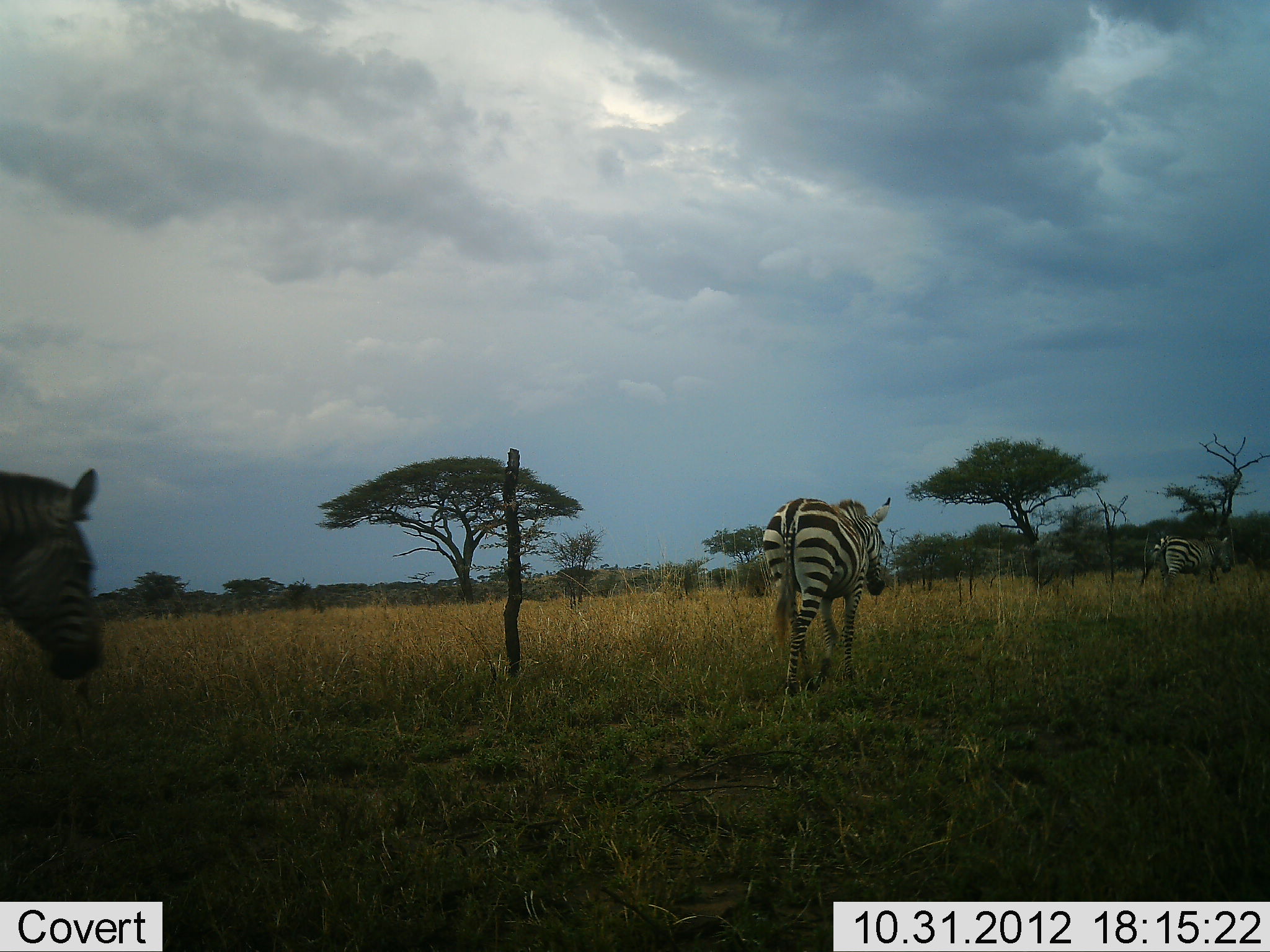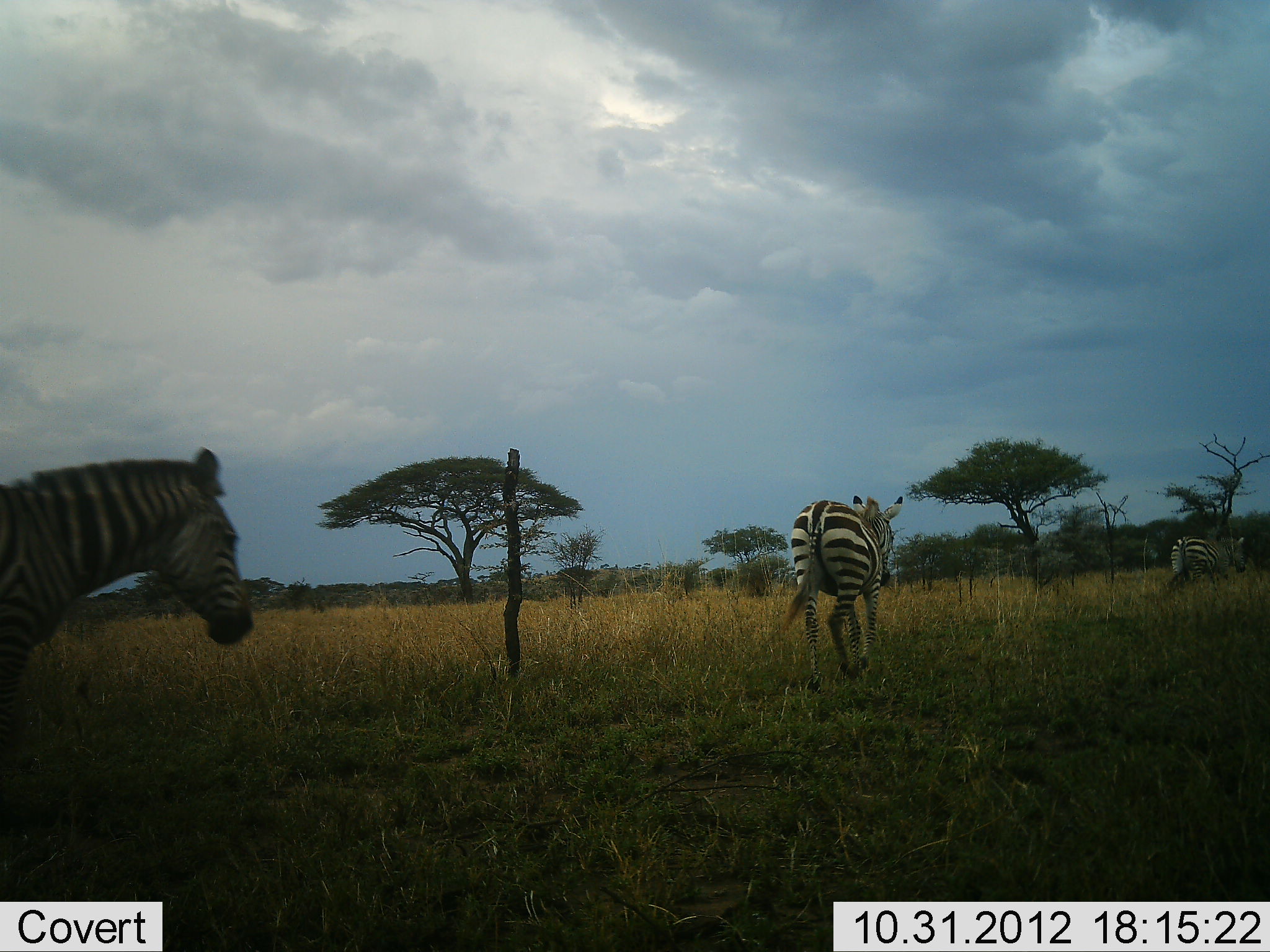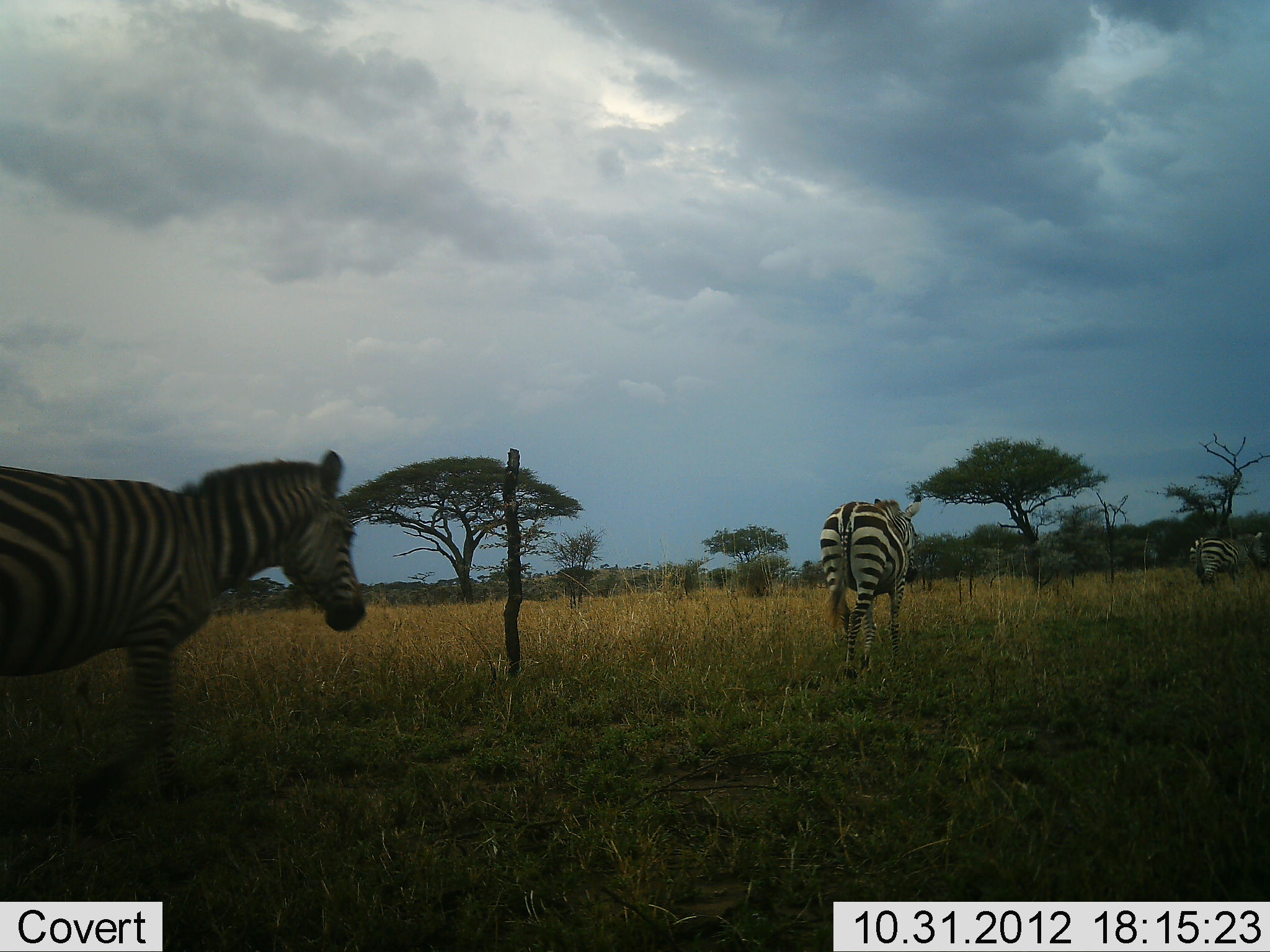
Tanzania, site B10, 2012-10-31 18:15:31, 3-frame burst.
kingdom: Animalia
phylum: Chordata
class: Mammalia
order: Perissodactyla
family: Equidae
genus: Equus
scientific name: Equus quagga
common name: plains zebra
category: zebra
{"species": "zebra (plains zebra) (Equus quagga)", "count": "3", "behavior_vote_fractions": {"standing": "0%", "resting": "0%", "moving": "100%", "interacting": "0%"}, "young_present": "0%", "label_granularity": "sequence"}